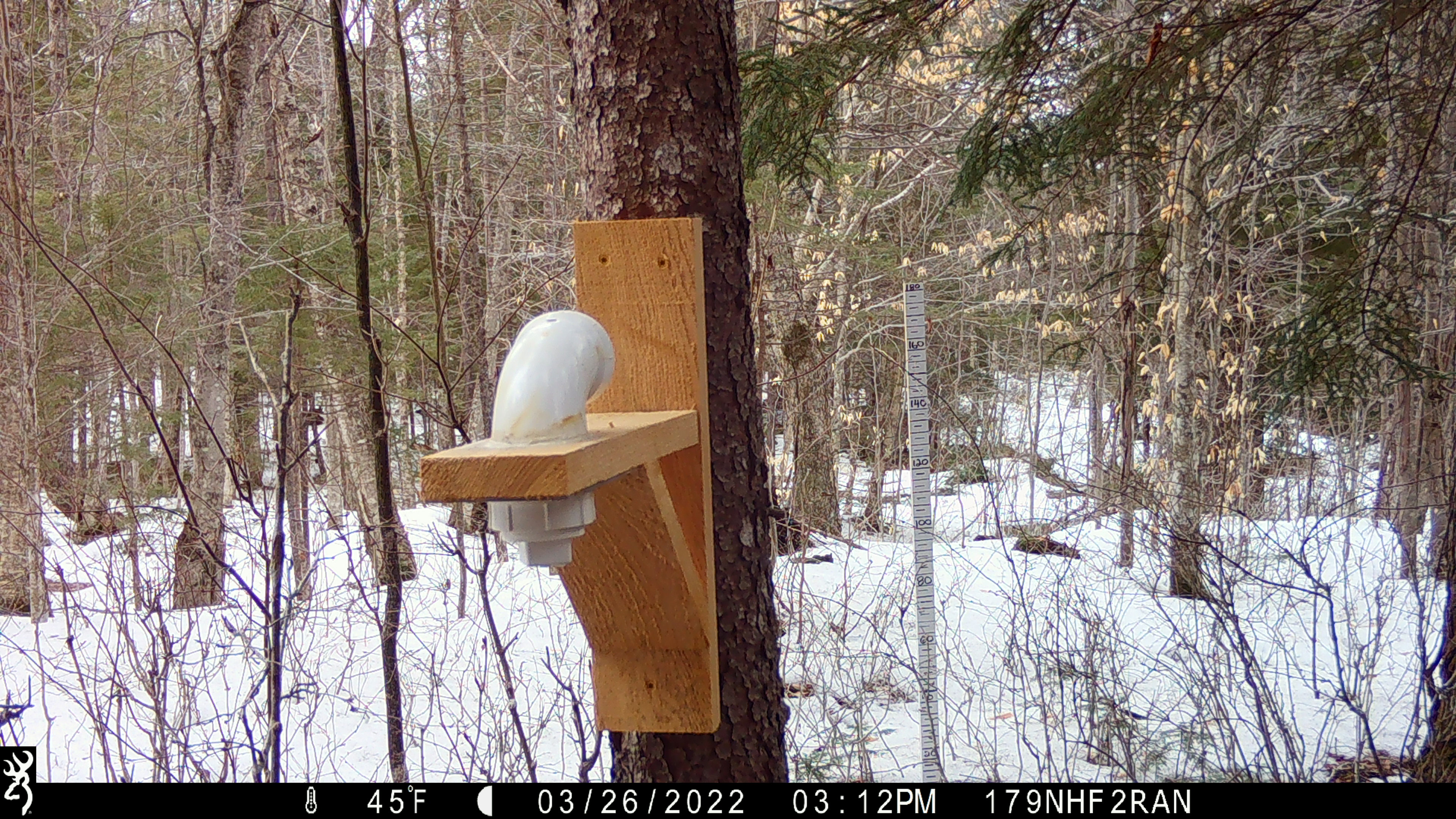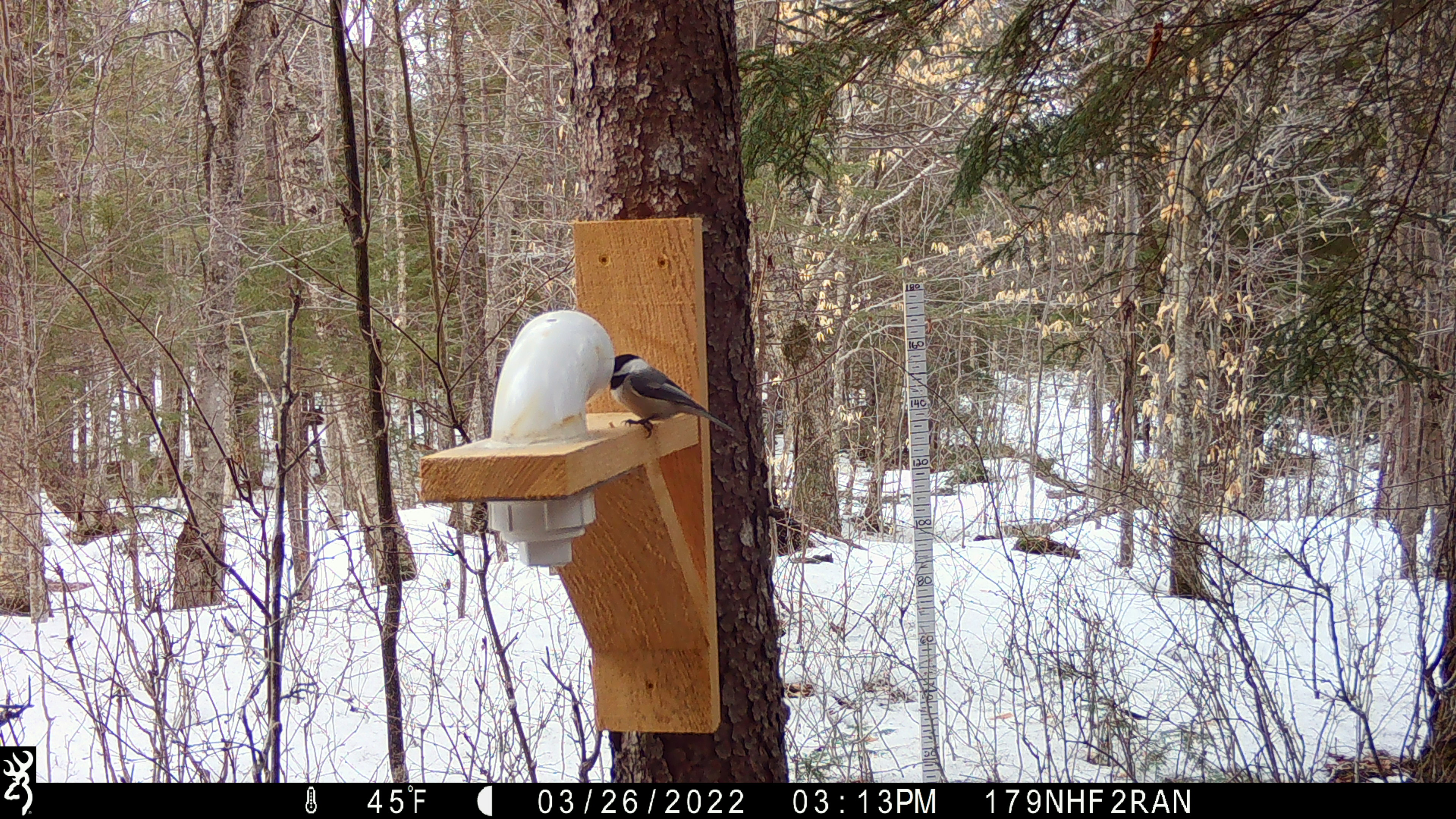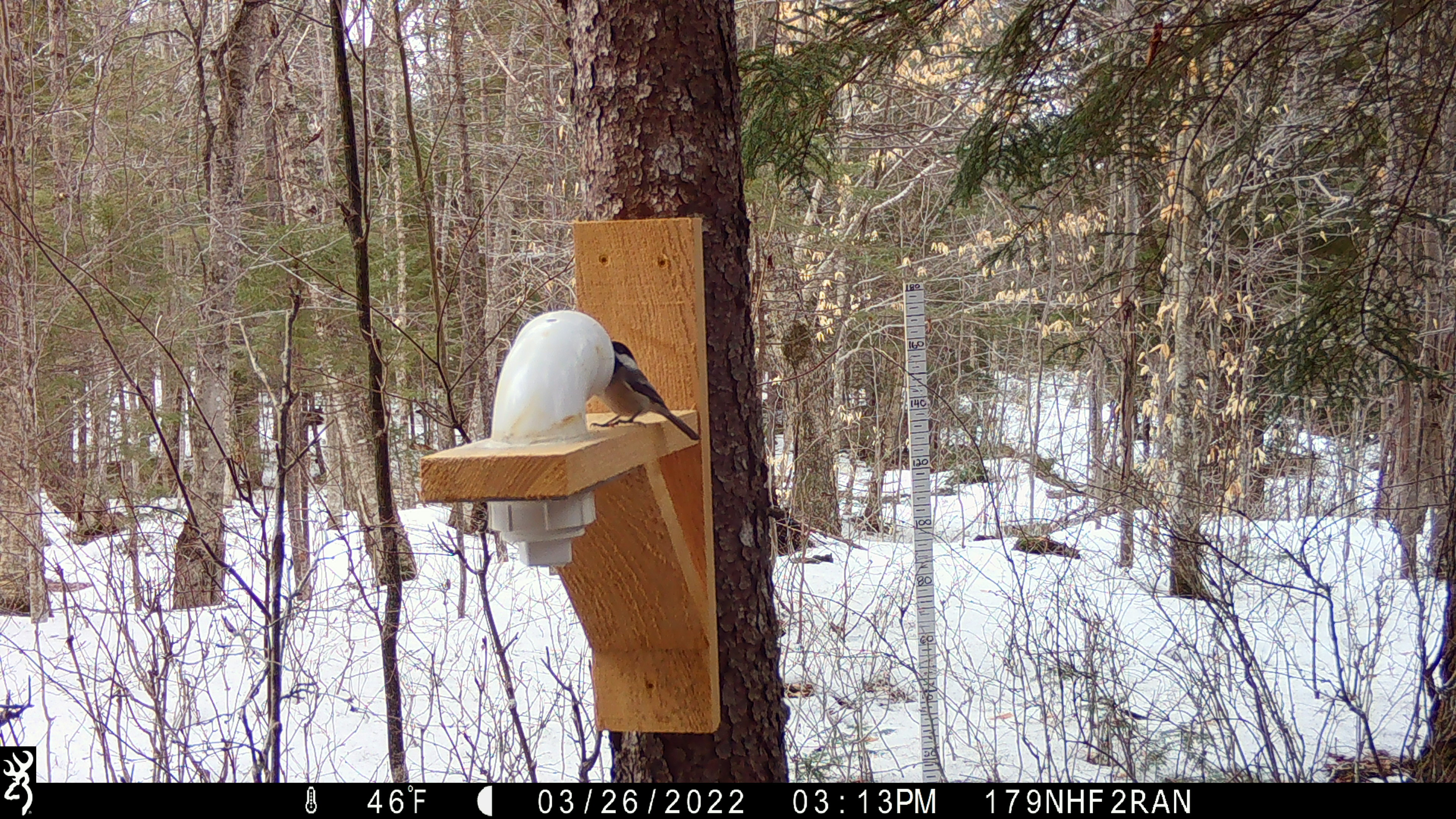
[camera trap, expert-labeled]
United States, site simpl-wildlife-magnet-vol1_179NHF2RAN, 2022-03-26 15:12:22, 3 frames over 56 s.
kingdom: Animalia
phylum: Chordata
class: Aves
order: Passeriformes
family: Paridae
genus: Poecile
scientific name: Poecile atricapillus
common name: black-capped chickadee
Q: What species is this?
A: Black-capped chickadee (Poecile atricapillus).